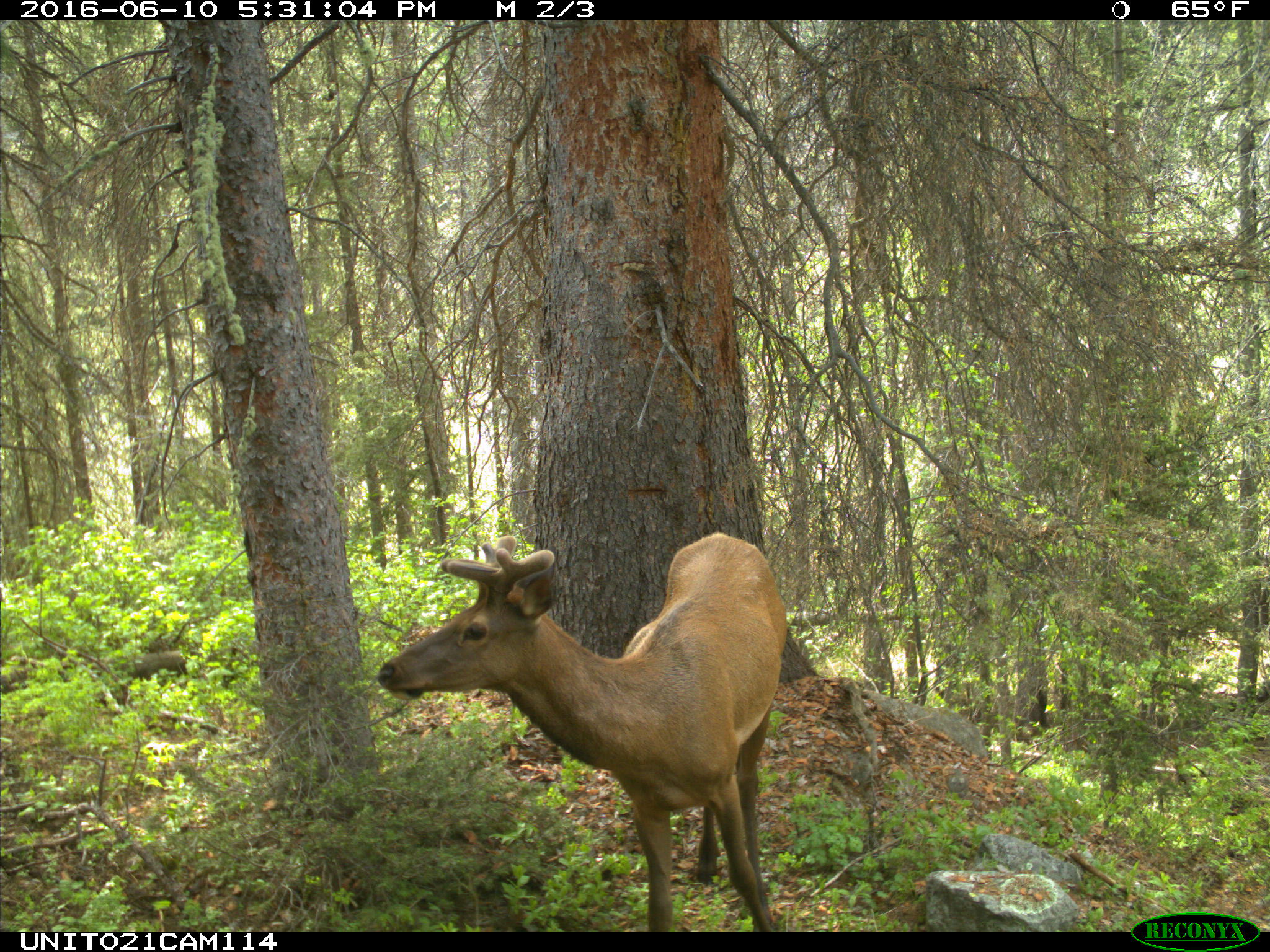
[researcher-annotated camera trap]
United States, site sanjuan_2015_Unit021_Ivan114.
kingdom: Animalia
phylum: Chordata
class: Mammalia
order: Artiodactyla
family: Cervidae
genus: Cervus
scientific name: Cervus elaphus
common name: red deer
Cervus elaphus (red deer).